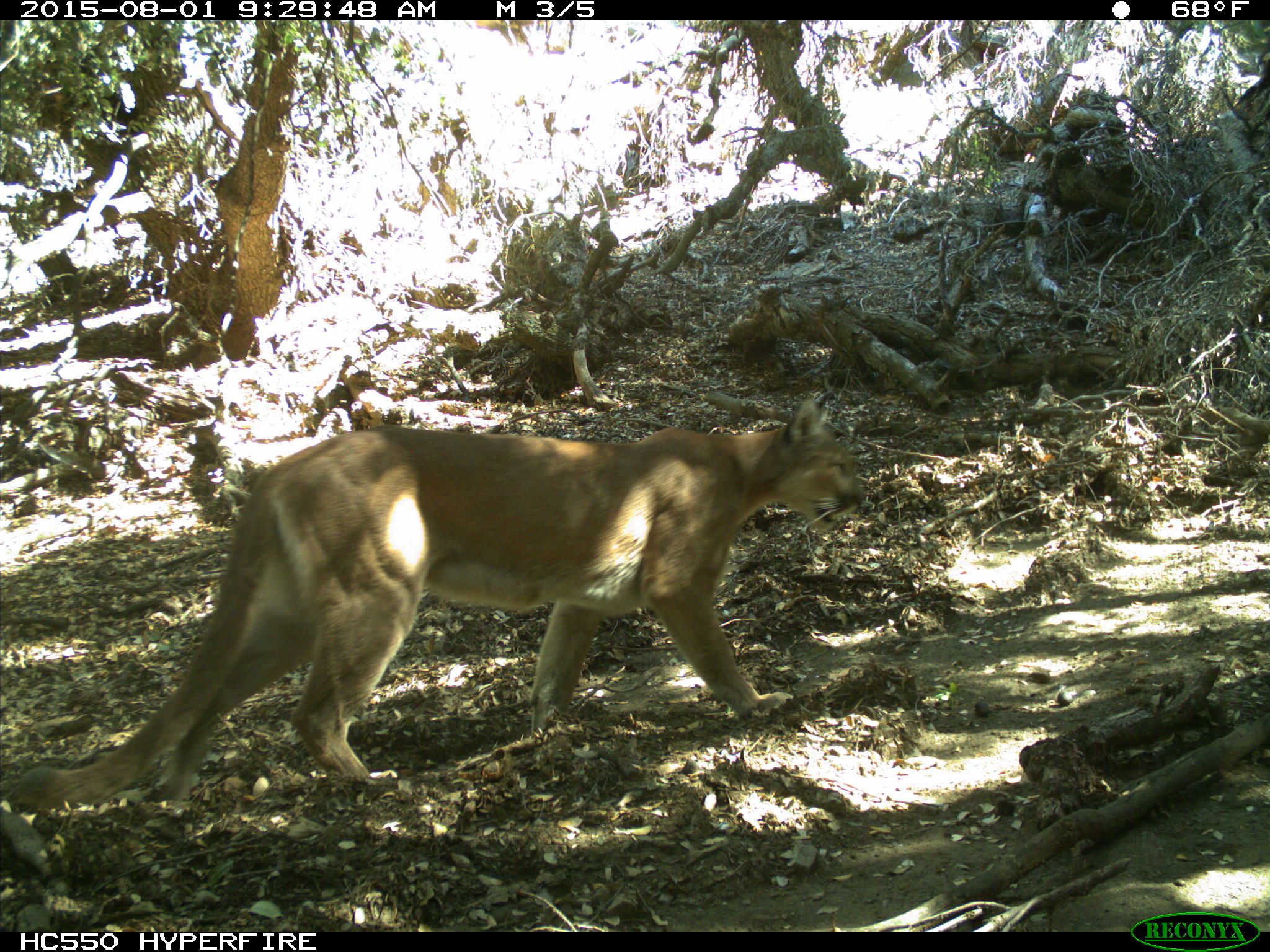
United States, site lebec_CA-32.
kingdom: Animalia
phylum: Chordata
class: Mammalia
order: Carnivora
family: Felidae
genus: Puma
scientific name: Puma concolor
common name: mountain lion